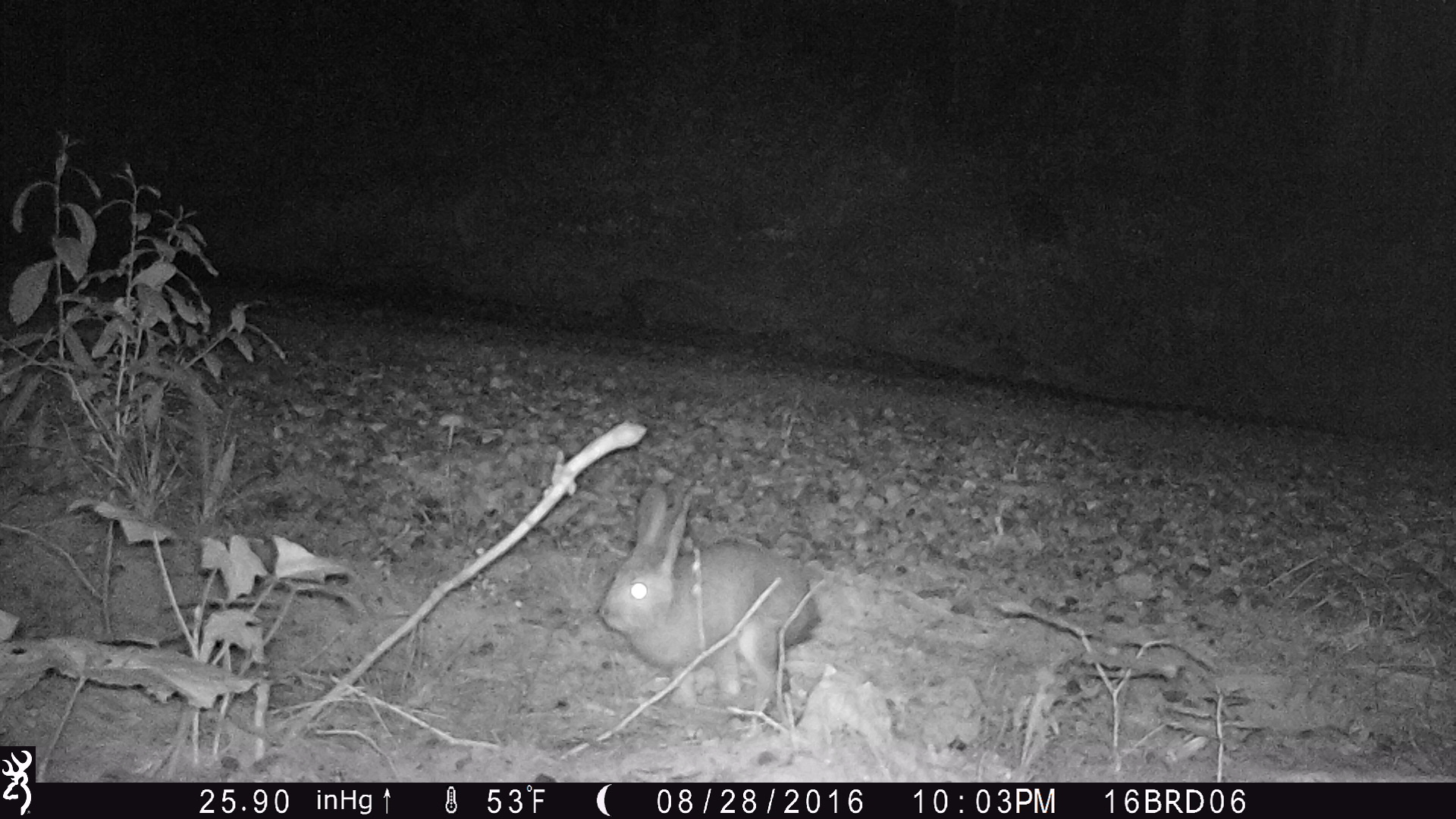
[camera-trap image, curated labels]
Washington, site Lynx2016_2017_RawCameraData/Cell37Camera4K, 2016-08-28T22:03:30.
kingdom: Animalia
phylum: Chordata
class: Mammalia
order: Lagomorpha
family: Leporidae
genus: Lepus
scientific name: Lepus americanus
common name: snowshoe hare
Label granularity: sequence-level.